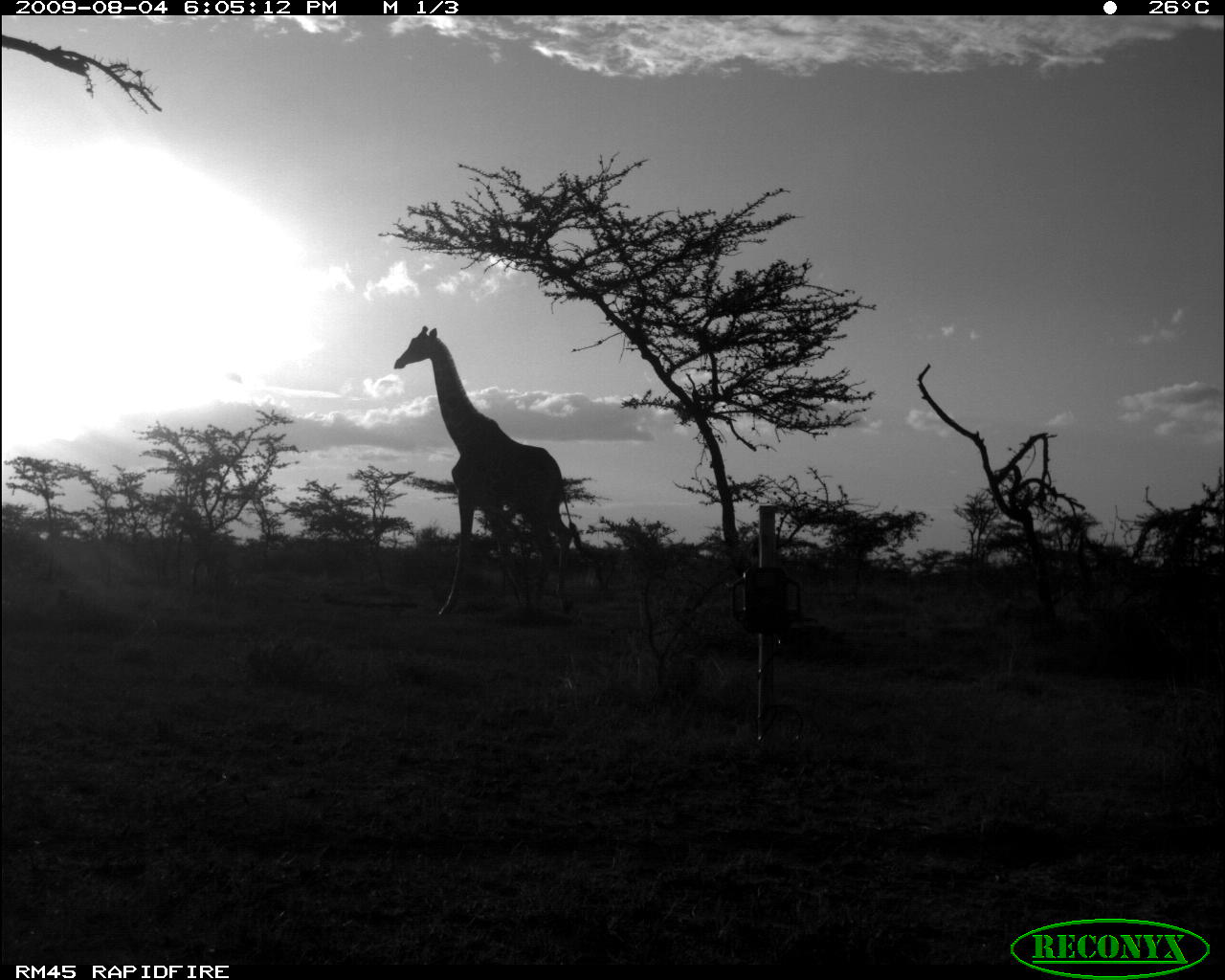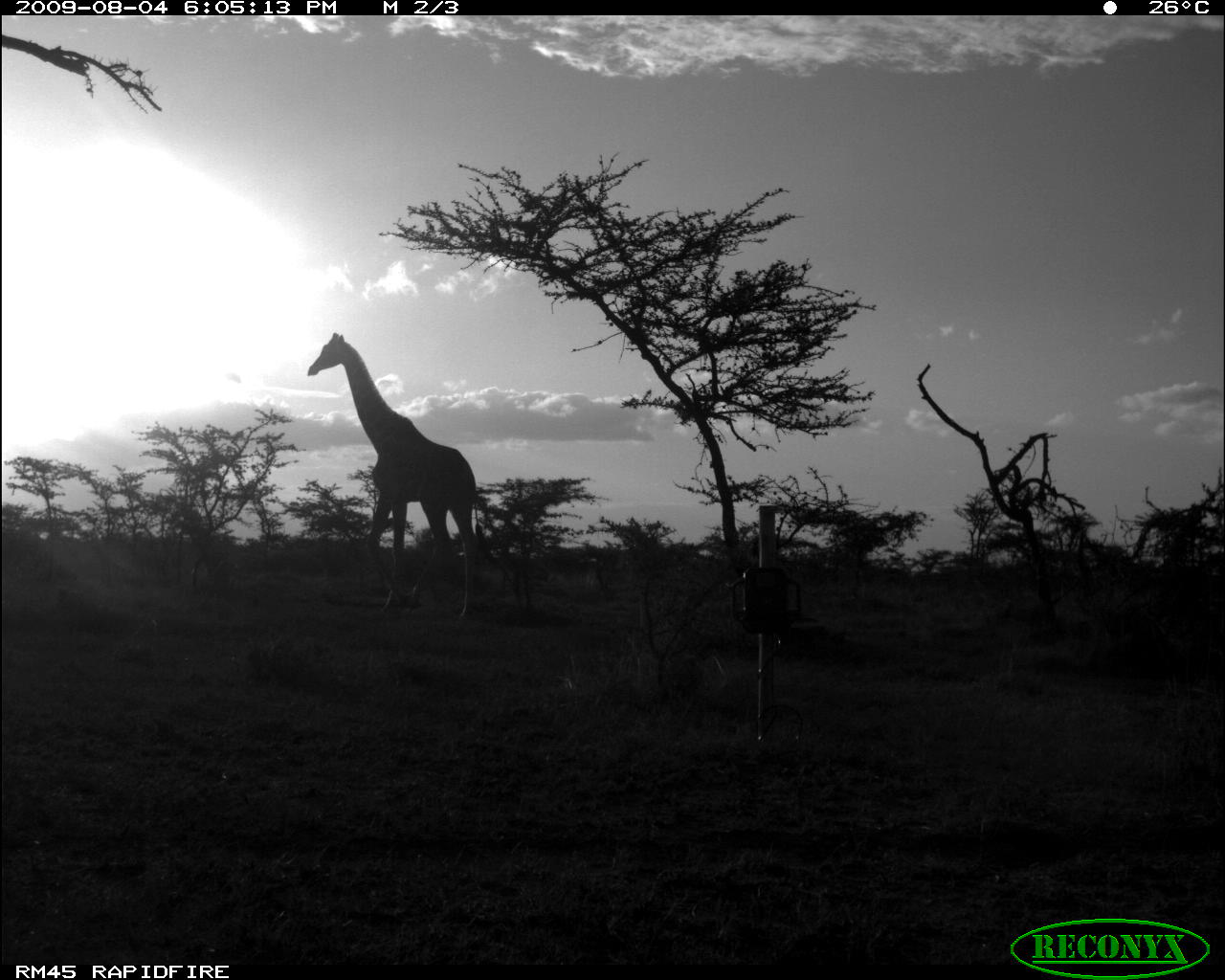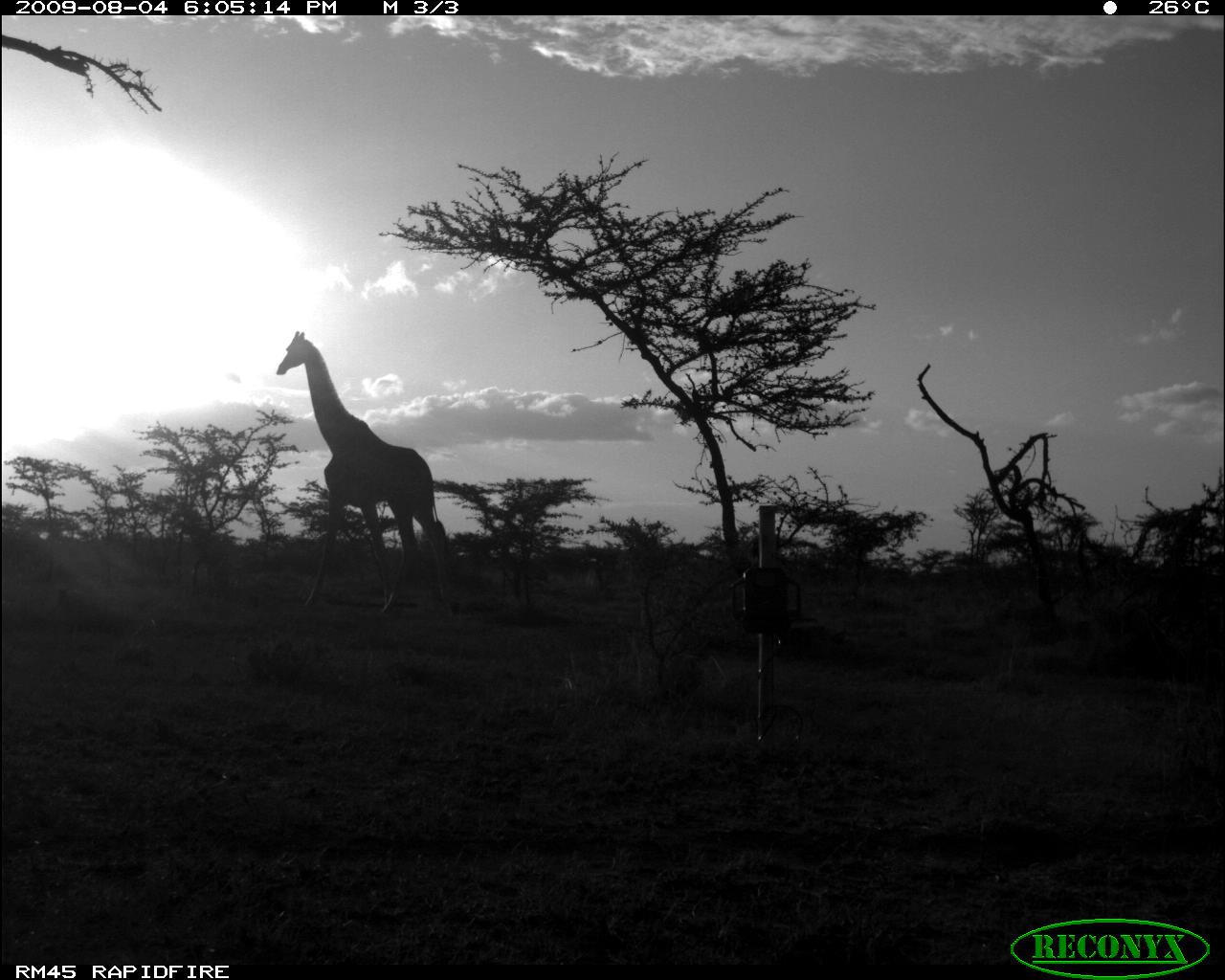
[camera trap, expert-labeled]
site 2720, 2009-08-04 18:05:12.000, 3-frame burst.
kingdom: Animalia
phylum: Chordata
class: Mammalia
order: Artiodactyla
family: Giraffidae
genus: Giraffa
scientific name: Giraffa camelopardalis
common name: giraffe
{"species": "Giraffa camelopardalis (giraffe)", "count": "1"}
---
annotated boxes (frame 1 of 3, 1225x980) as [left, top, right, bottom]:
giraffa camelopardalis: [393, 325, 586, 618]